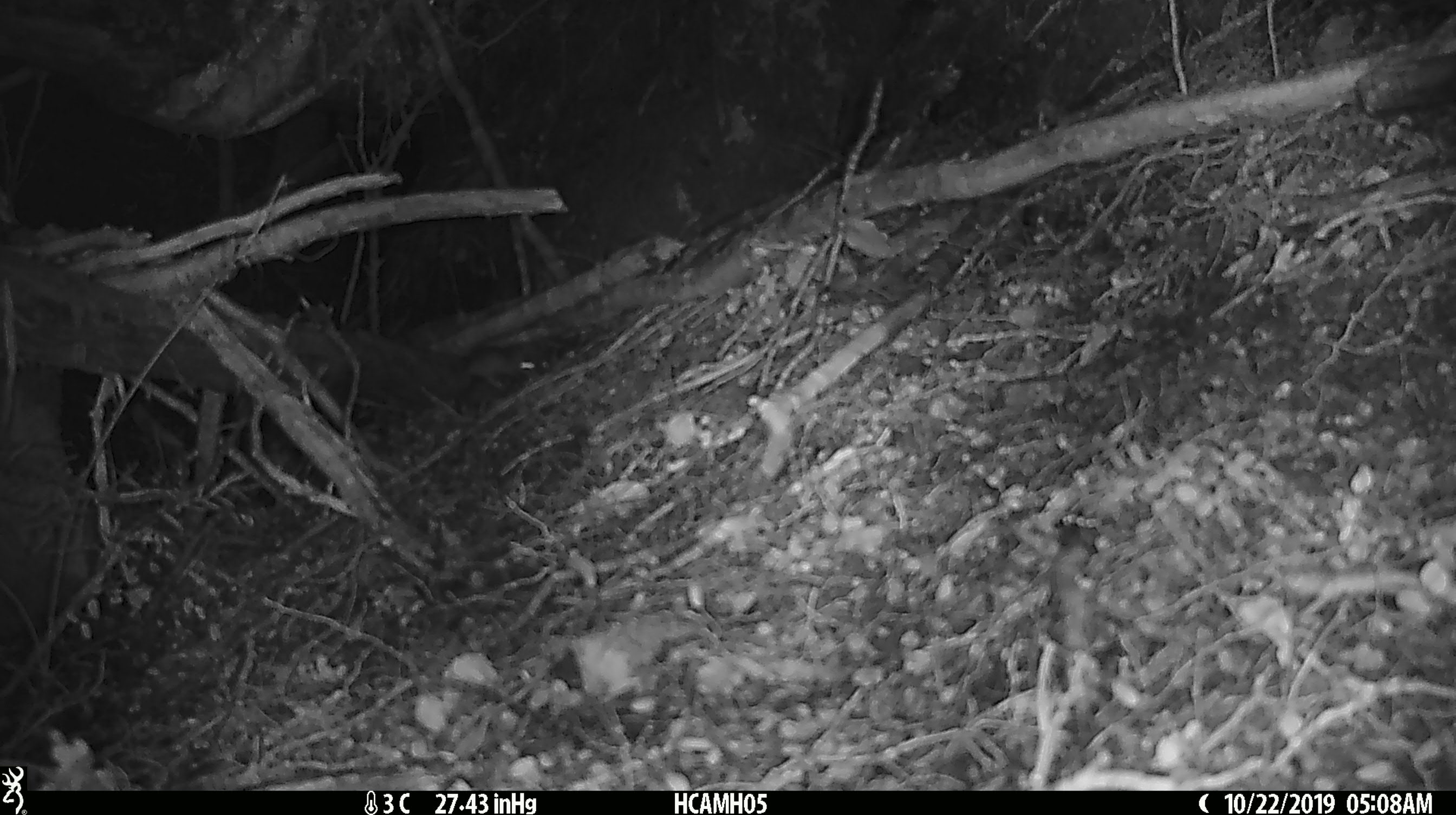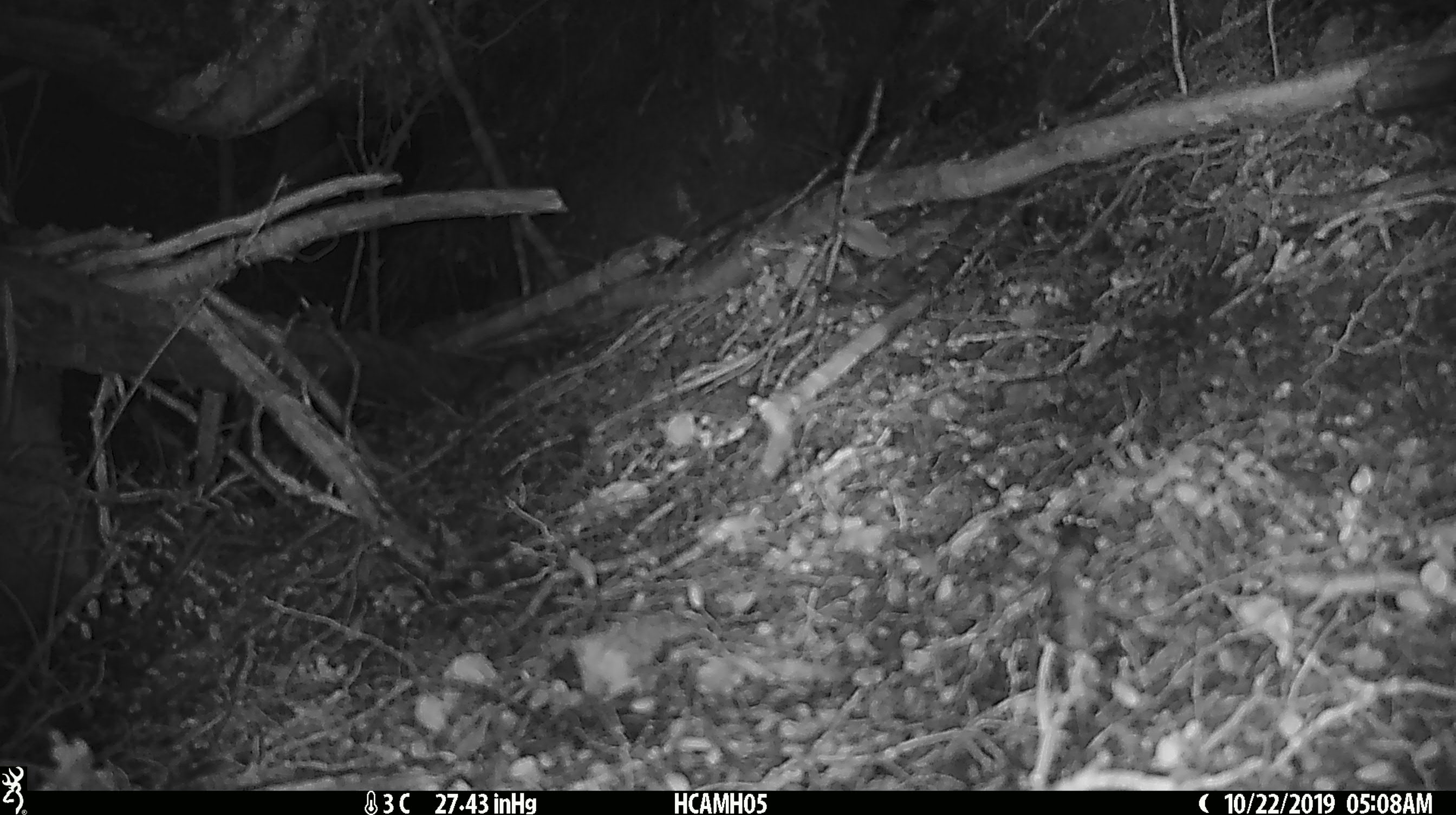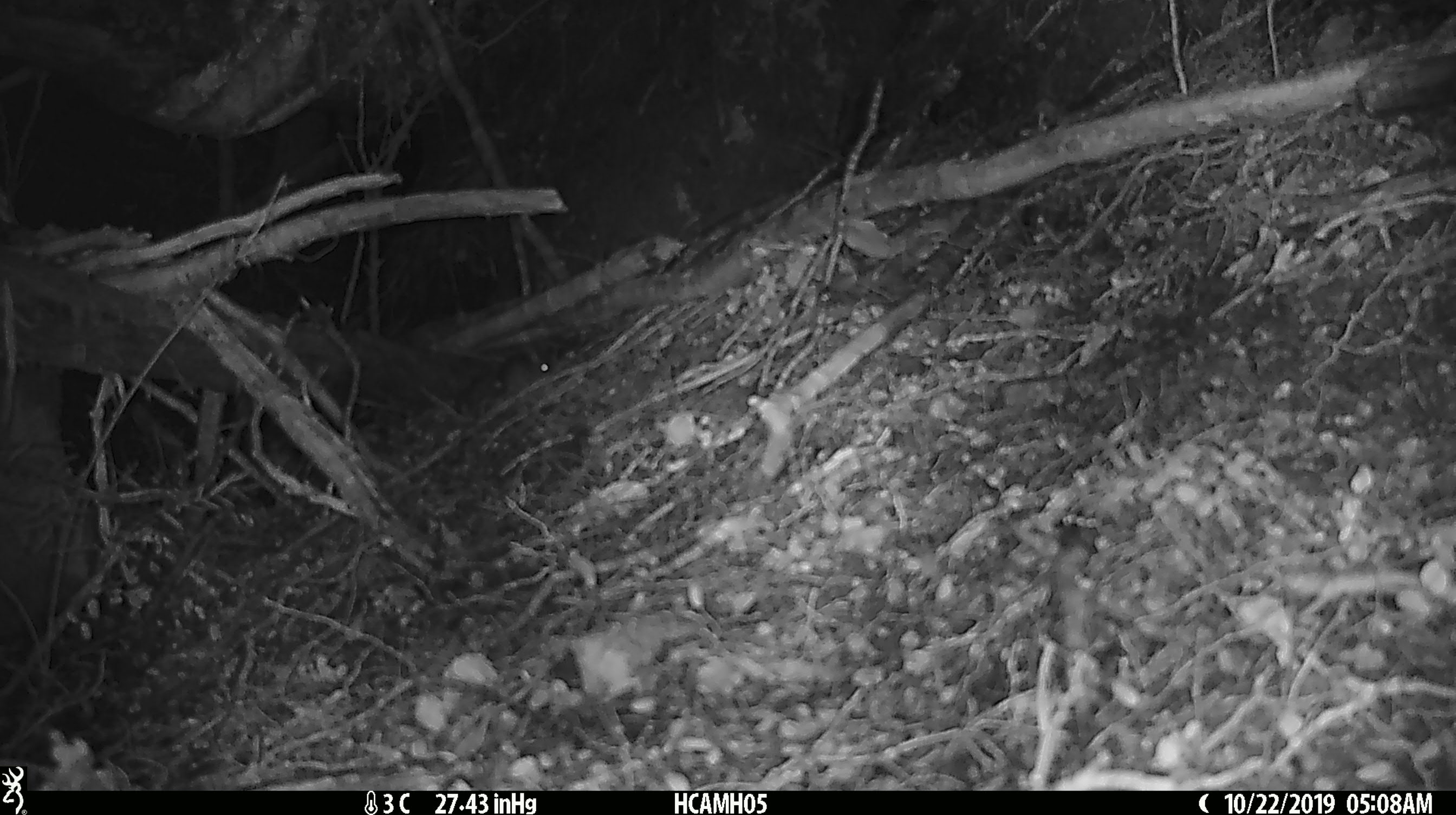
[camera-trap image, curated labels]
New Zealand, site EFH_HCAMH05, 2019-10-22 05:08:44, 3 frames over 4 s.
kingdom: Animalia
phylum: Chordata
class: Mammalia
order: Rodentia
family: Muridae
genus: Mus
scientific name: Mus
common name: mouse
Mouse (Mus).